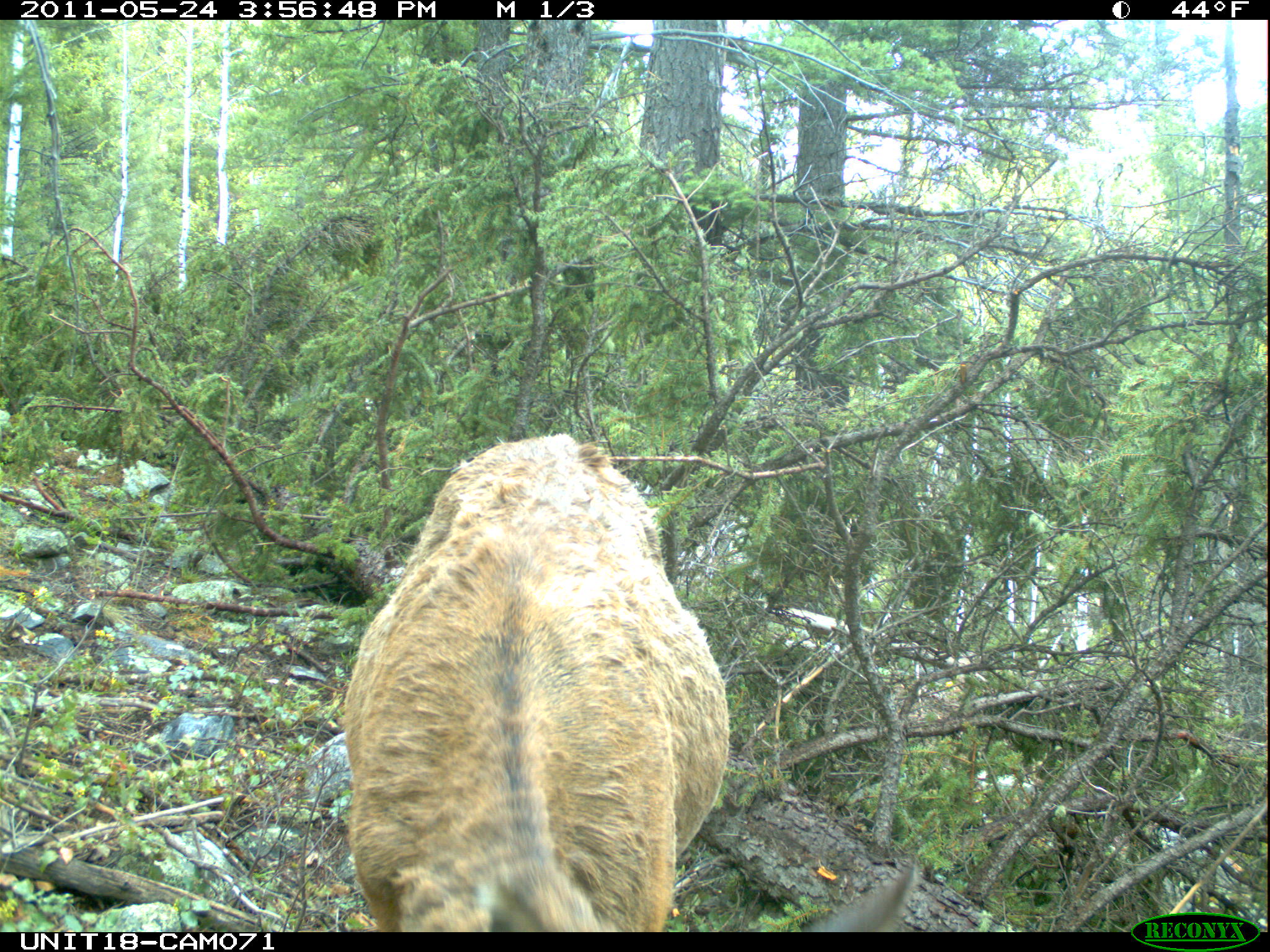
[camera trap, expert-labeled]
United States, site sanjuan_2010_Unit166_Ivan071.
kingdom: Animalia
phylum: Chordata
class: Mammalia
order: Artiodactyla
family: Cervidae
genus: Cervus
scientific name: Cervus elaphus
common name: red deer